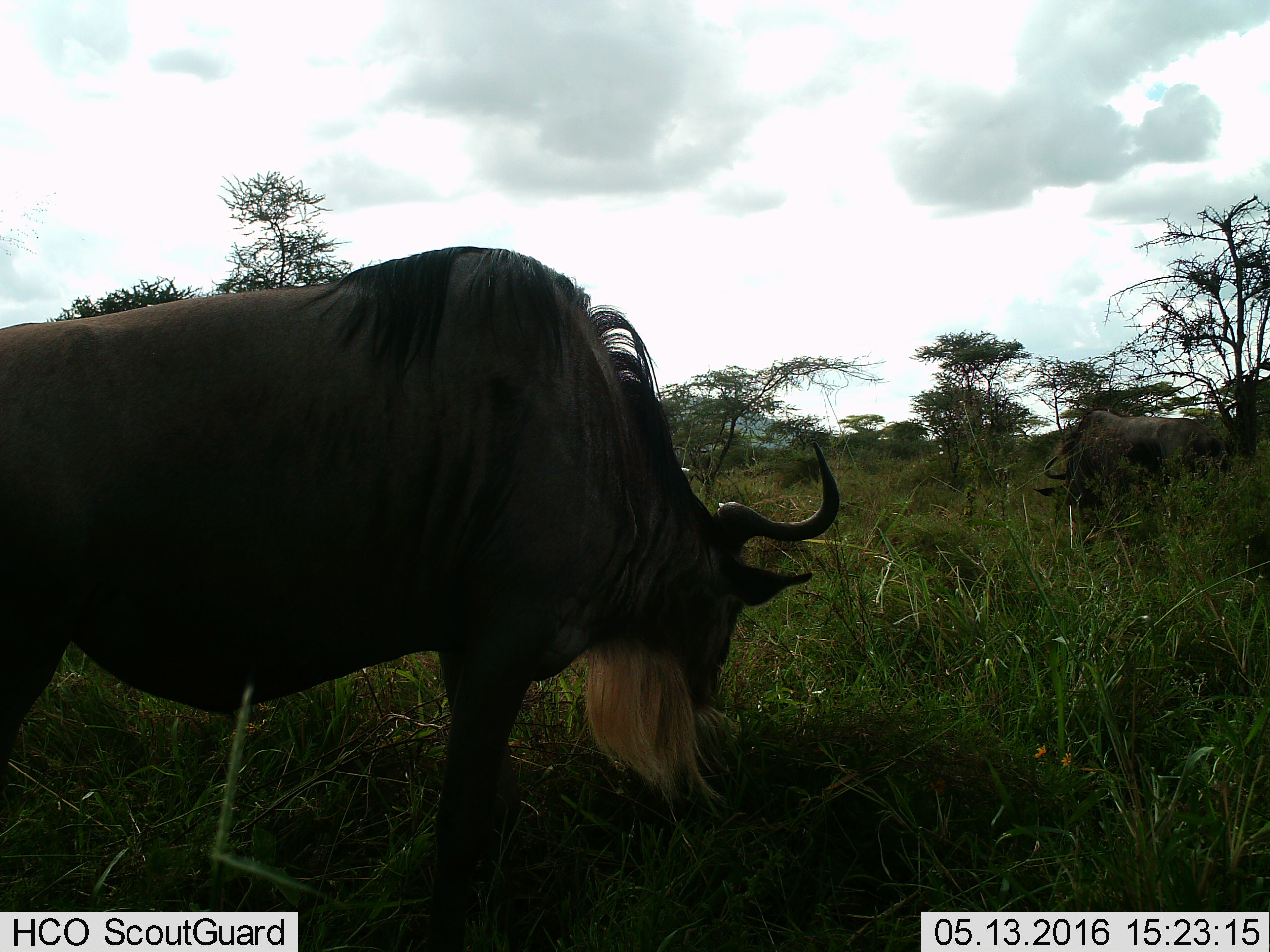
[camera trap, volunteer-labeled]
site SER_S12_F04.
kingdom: Animalia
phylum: Chordata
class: Mammalia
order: Artiodactyla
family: Bovidae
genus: Connochaetes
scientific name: Connochaetes taurinus taurinus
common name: blue wildebeest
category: wildebeestblue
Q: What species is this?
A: Wildebeestblue (blue wildebeest) (Connochaetes taurinus taurinus).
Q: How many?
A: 1.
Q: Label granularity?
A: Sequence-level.